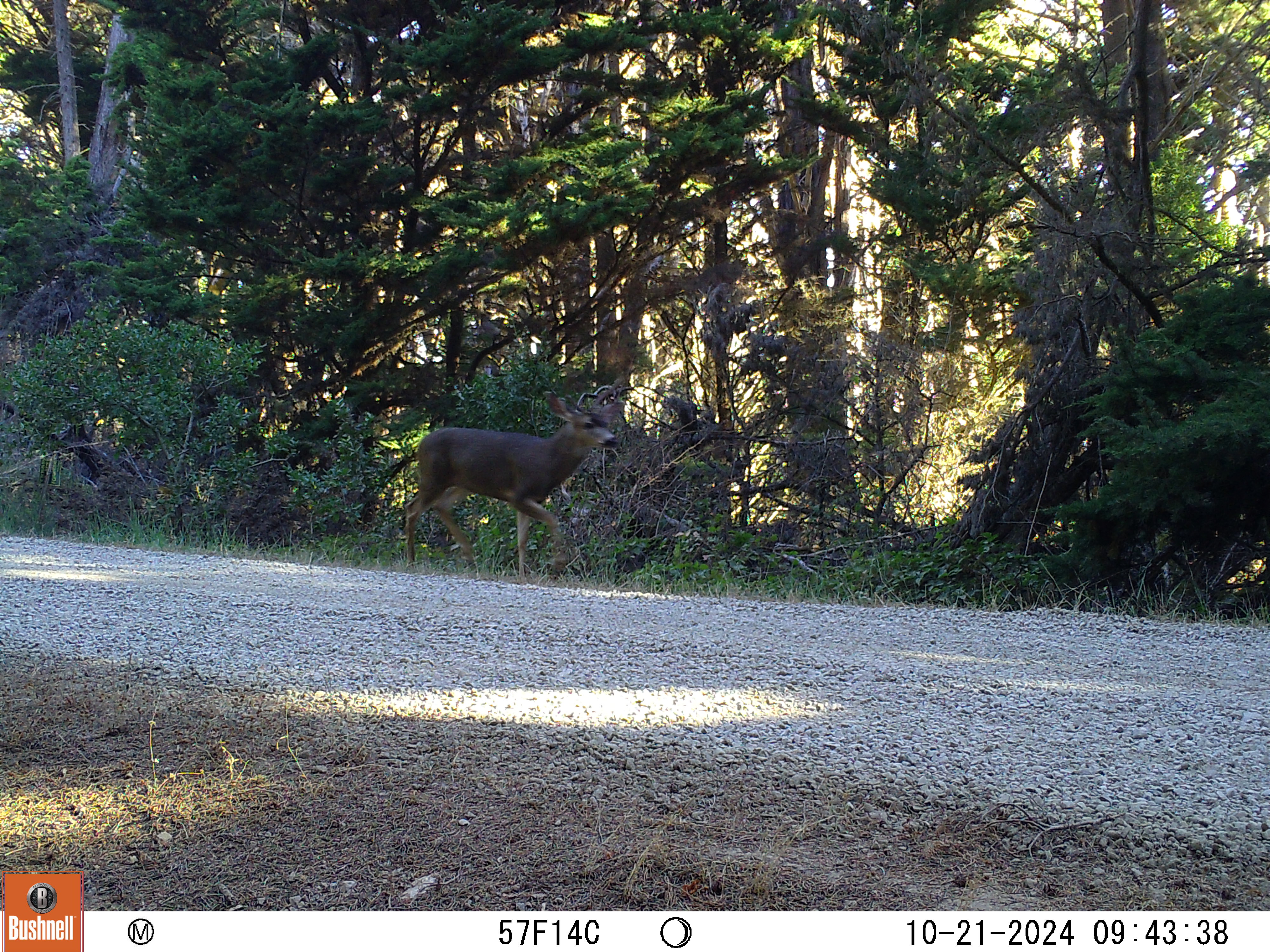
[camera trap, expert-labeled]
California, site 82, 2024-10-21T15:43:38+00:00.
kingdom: Animalia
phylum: Chordata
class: Mammalia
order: Artiodactyla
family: Cervidae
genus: Odocoileus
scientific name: Odocoileus hemionus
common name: mule deer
Mule deer (Odocoileus hemionus).